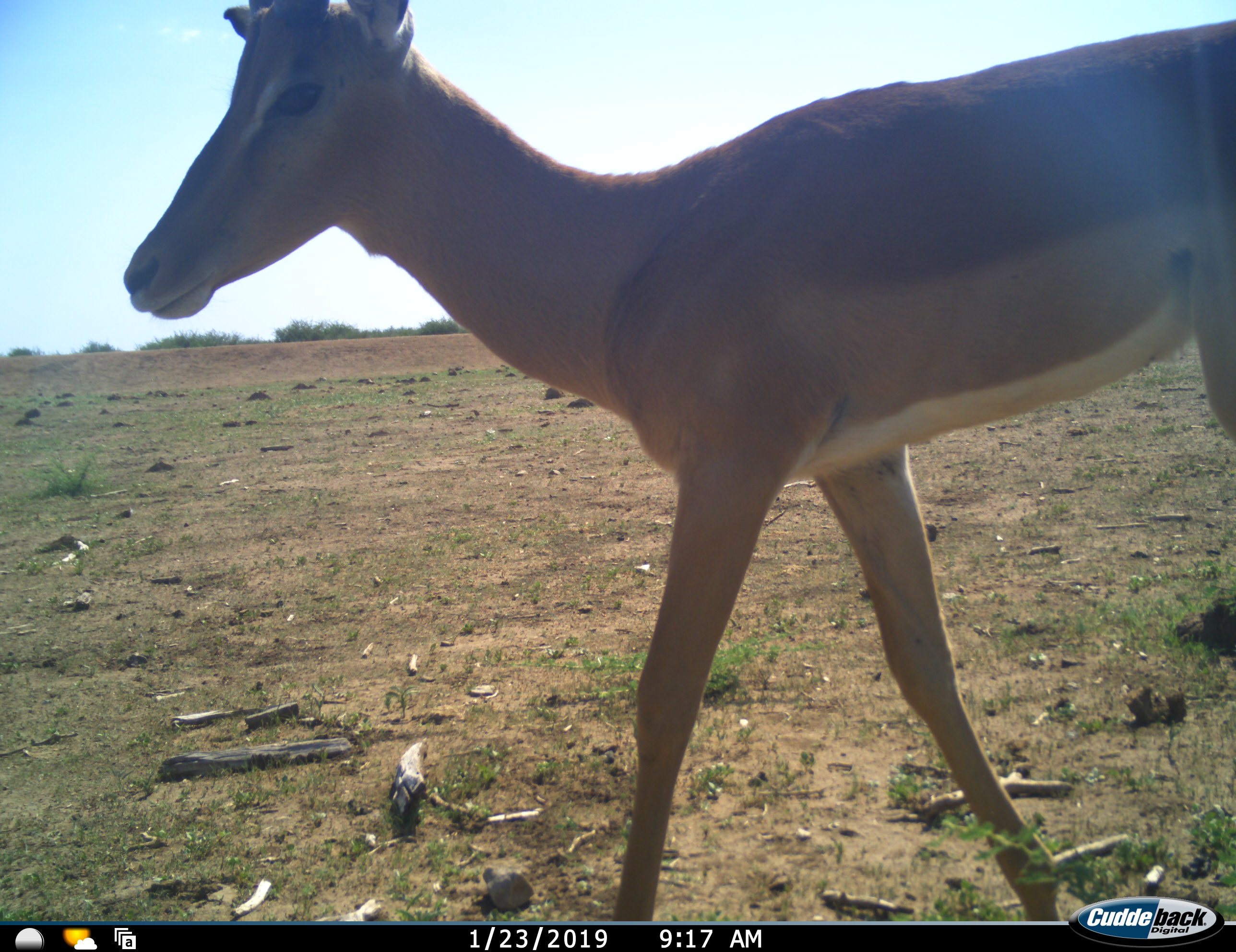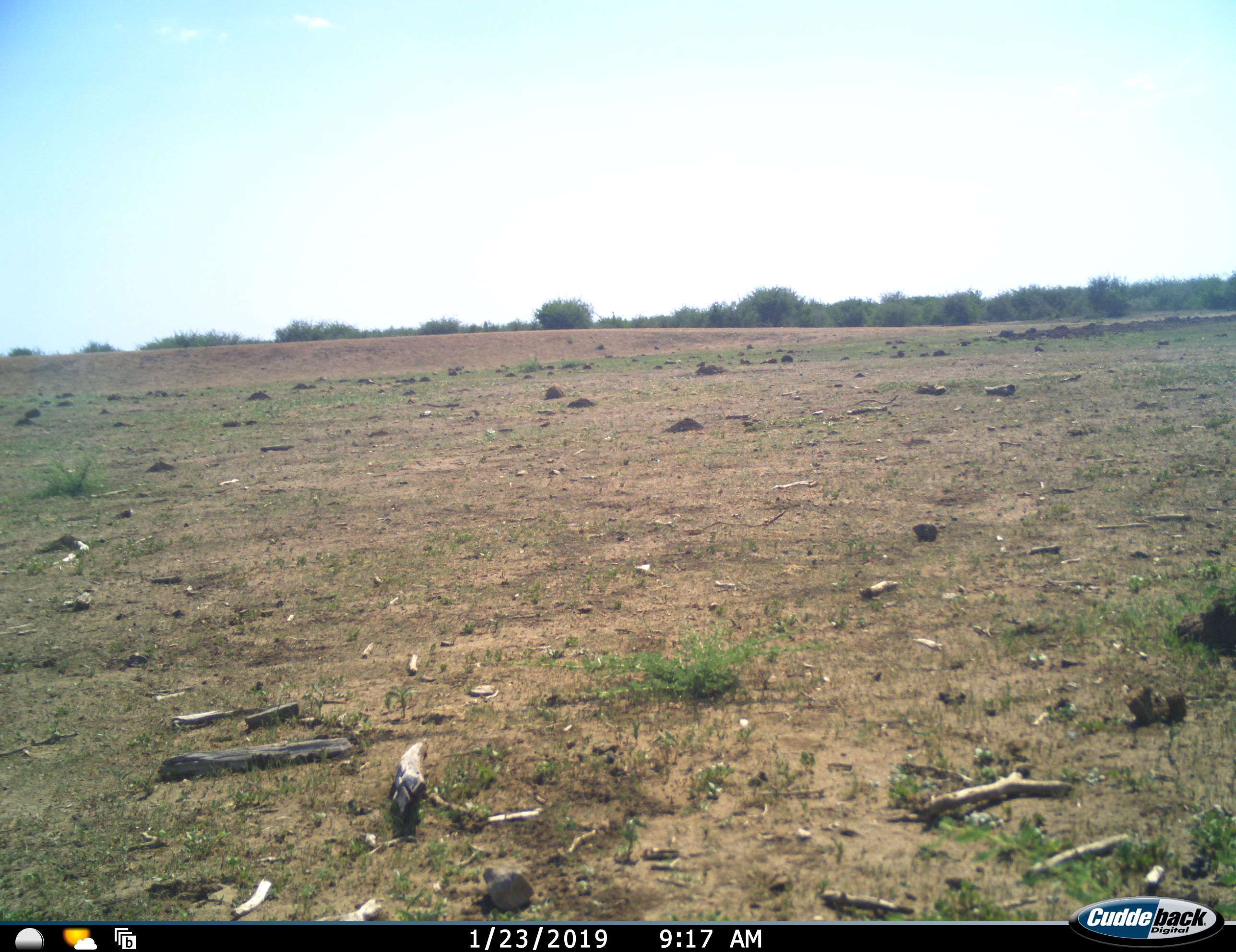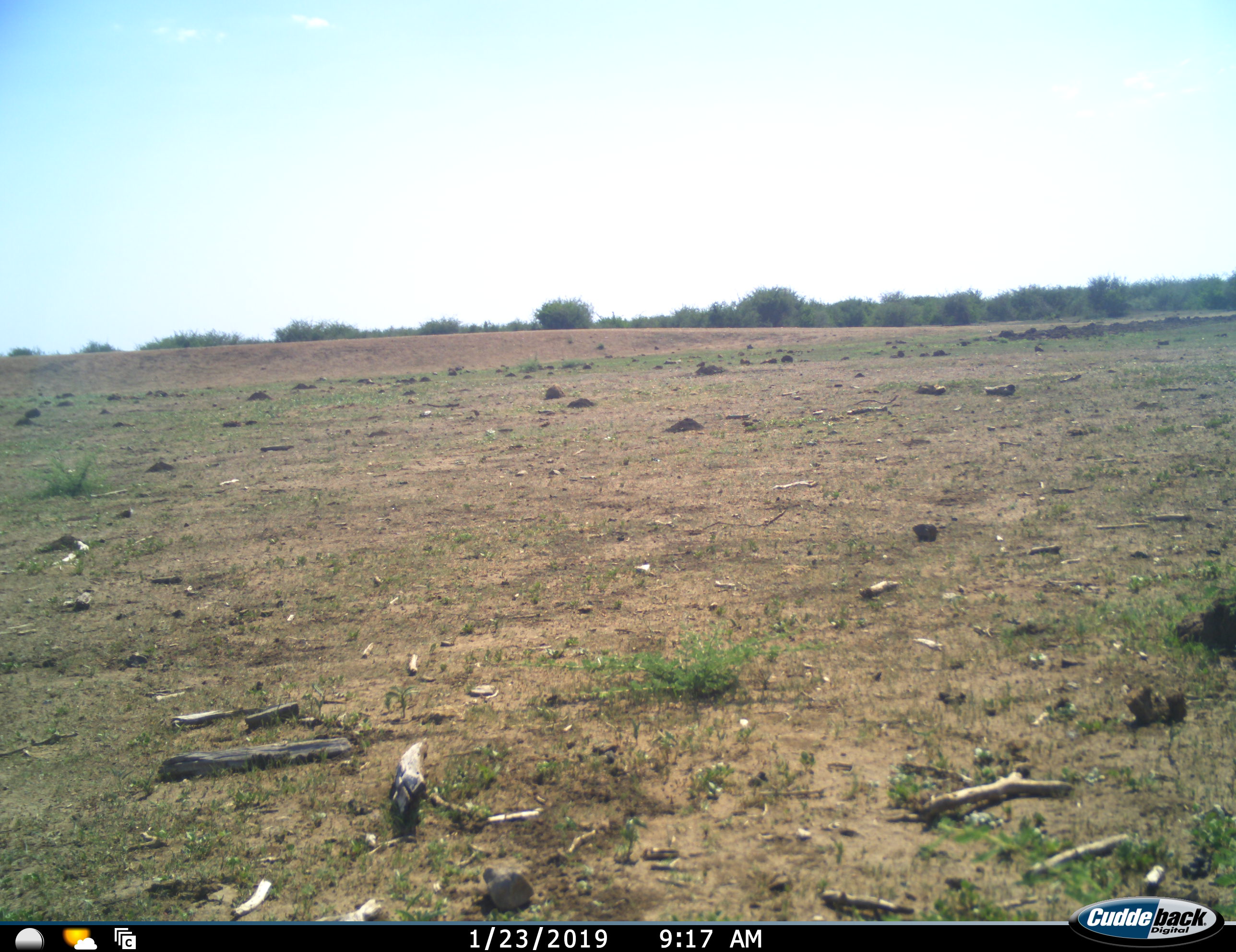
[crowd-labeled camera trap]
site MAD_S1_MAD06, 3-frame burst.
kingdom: Animalia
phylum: Chordata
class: Mammalia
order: Artiodactyla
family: Bovidae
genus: Aepyceros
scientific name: Aepyceros melampus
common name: impala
Impala (Aepyceros melampus), count 1. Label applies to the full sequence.